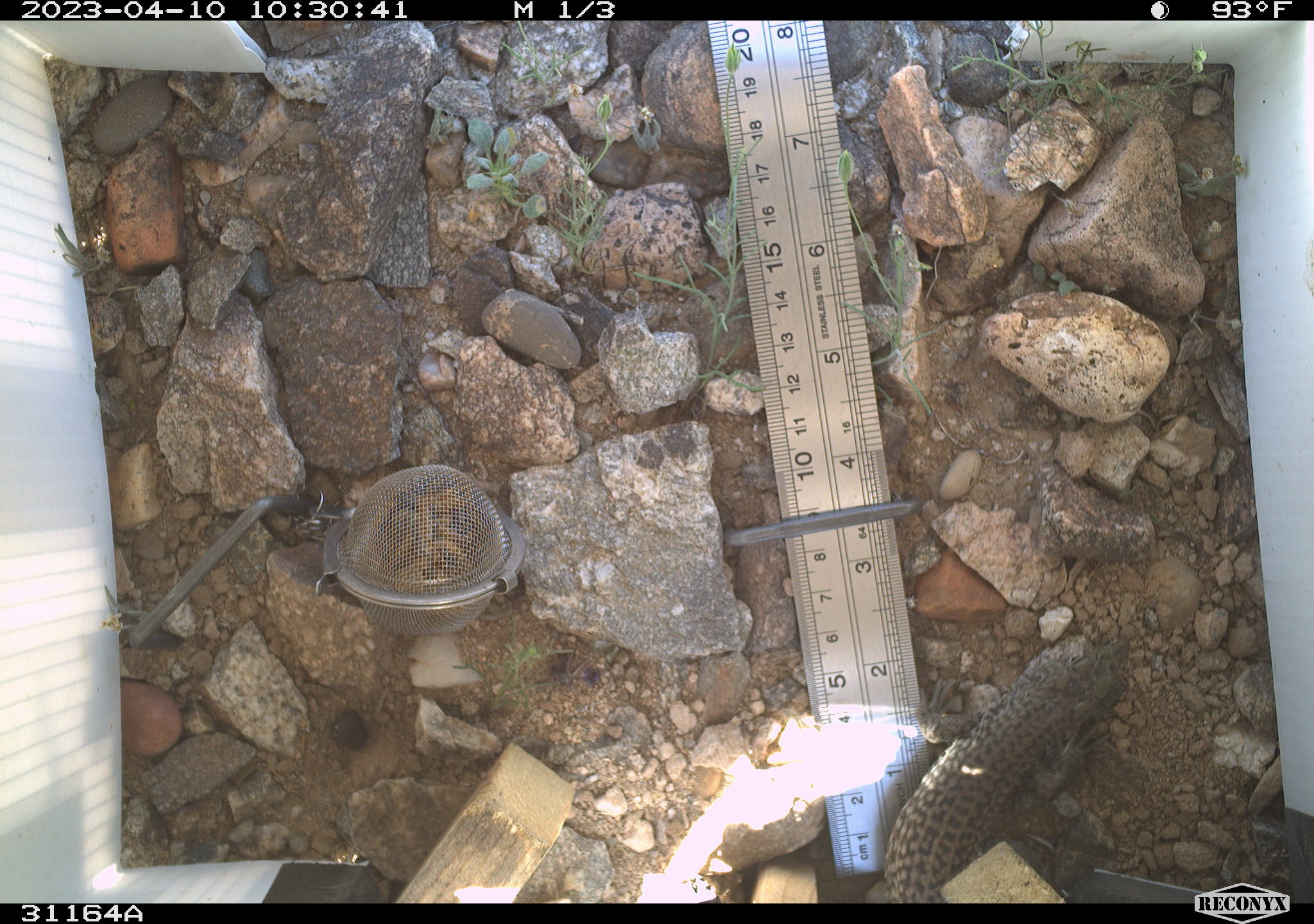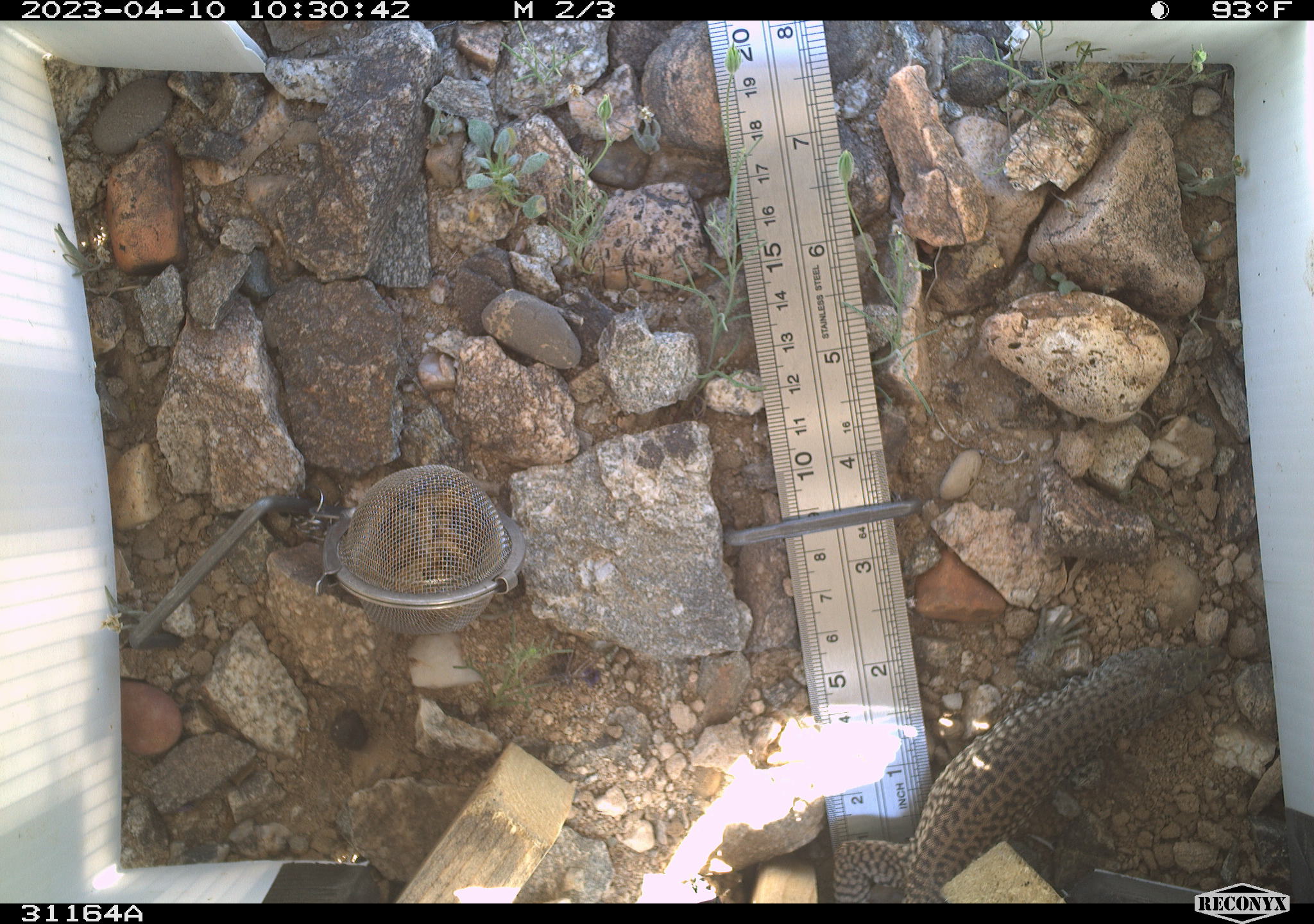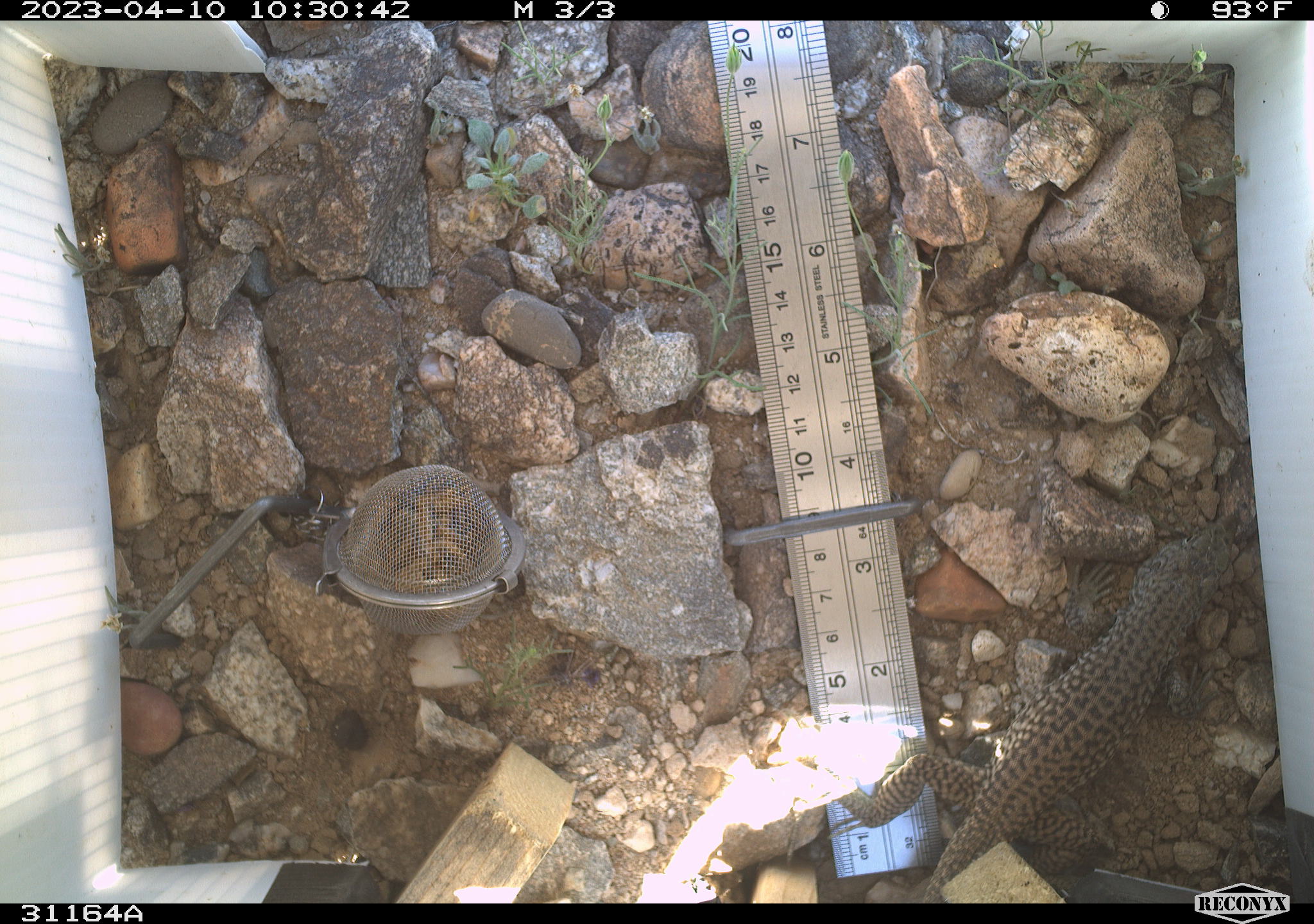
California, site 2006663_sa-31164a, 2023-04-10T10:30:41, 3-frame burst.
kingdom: Animalia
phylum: Chordata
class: Reptilia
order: Squamata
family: Teiidae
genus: Aspidoscelis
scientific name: Aspidoscelis tigris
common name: western whiptail